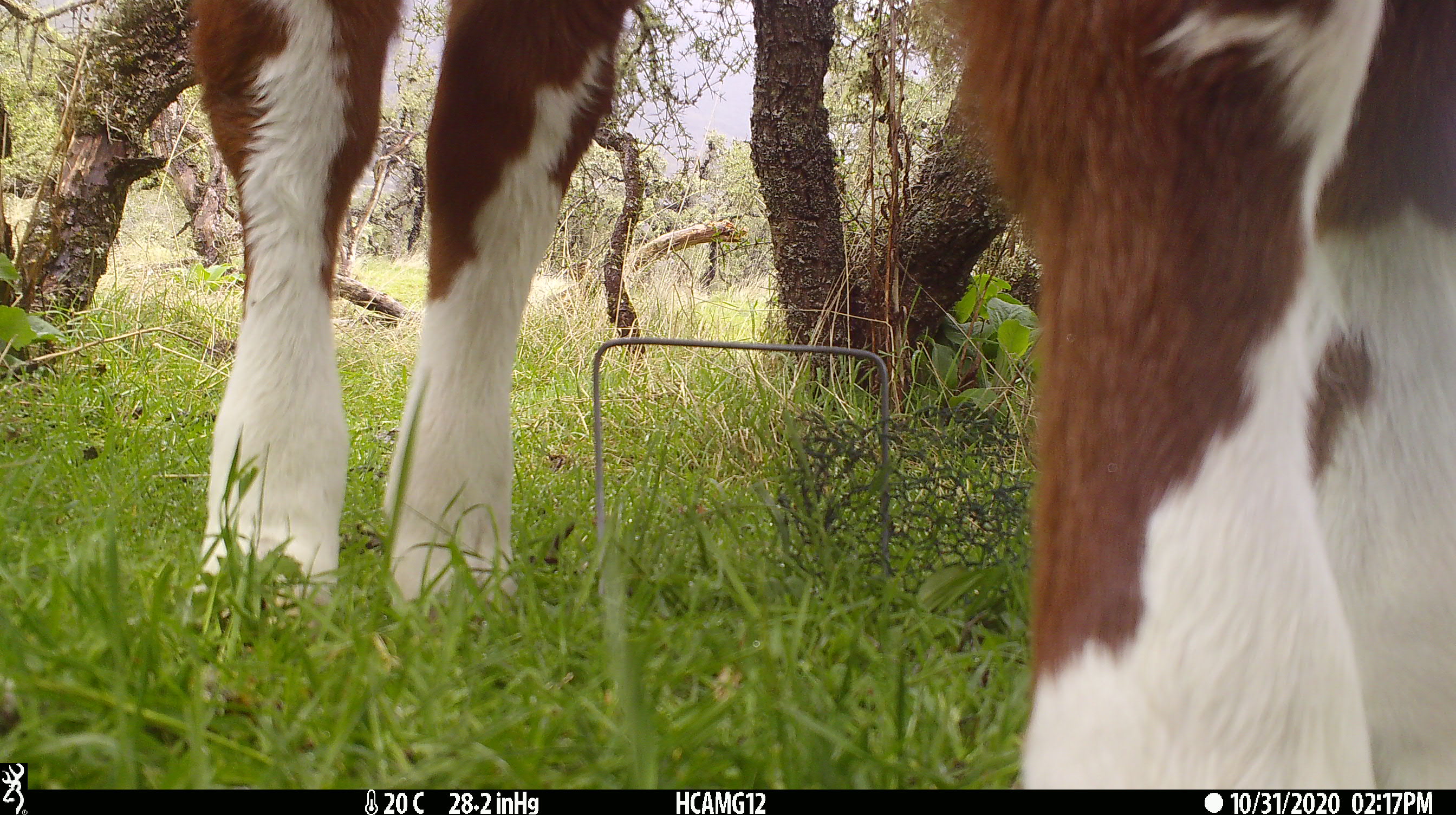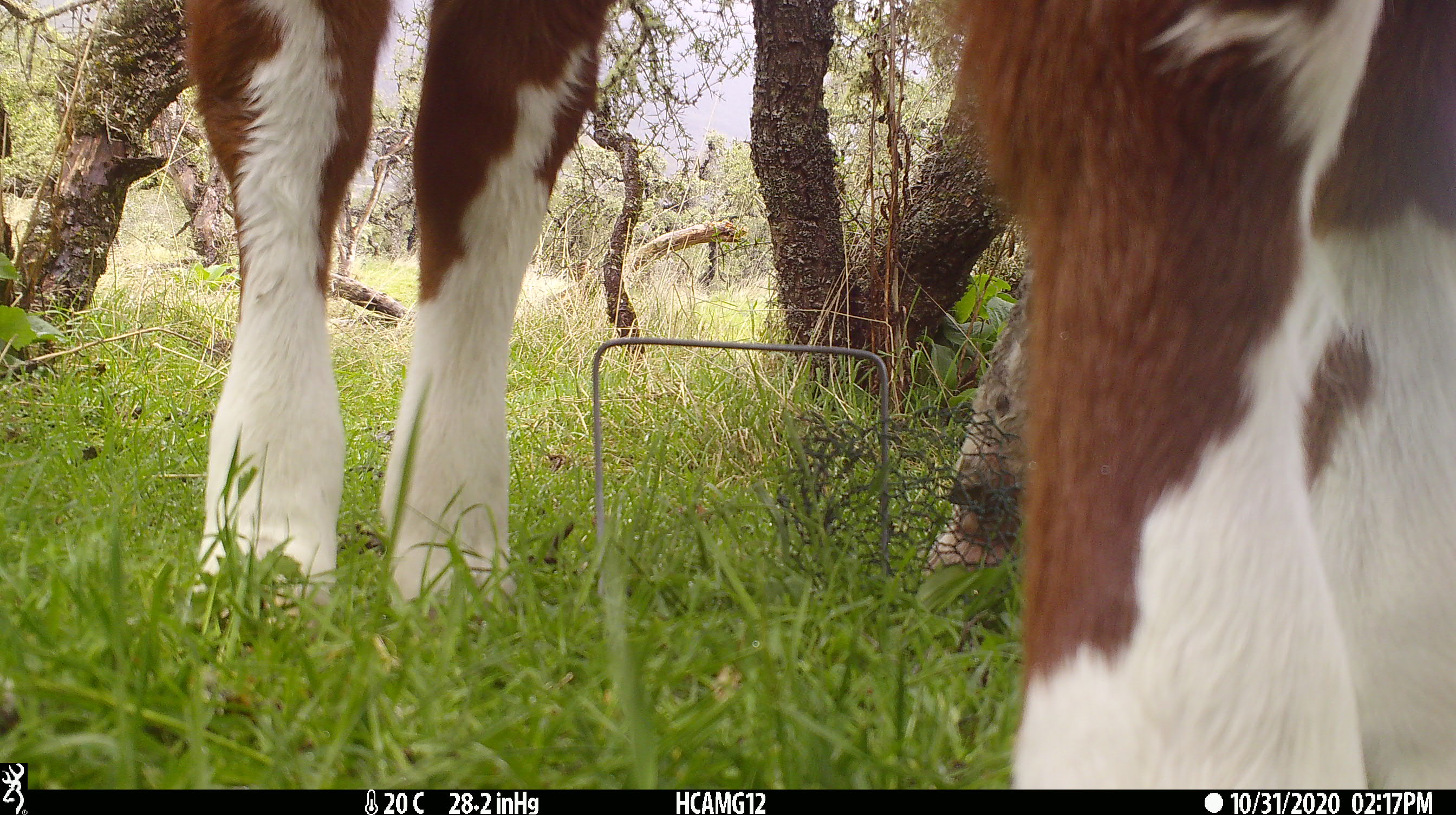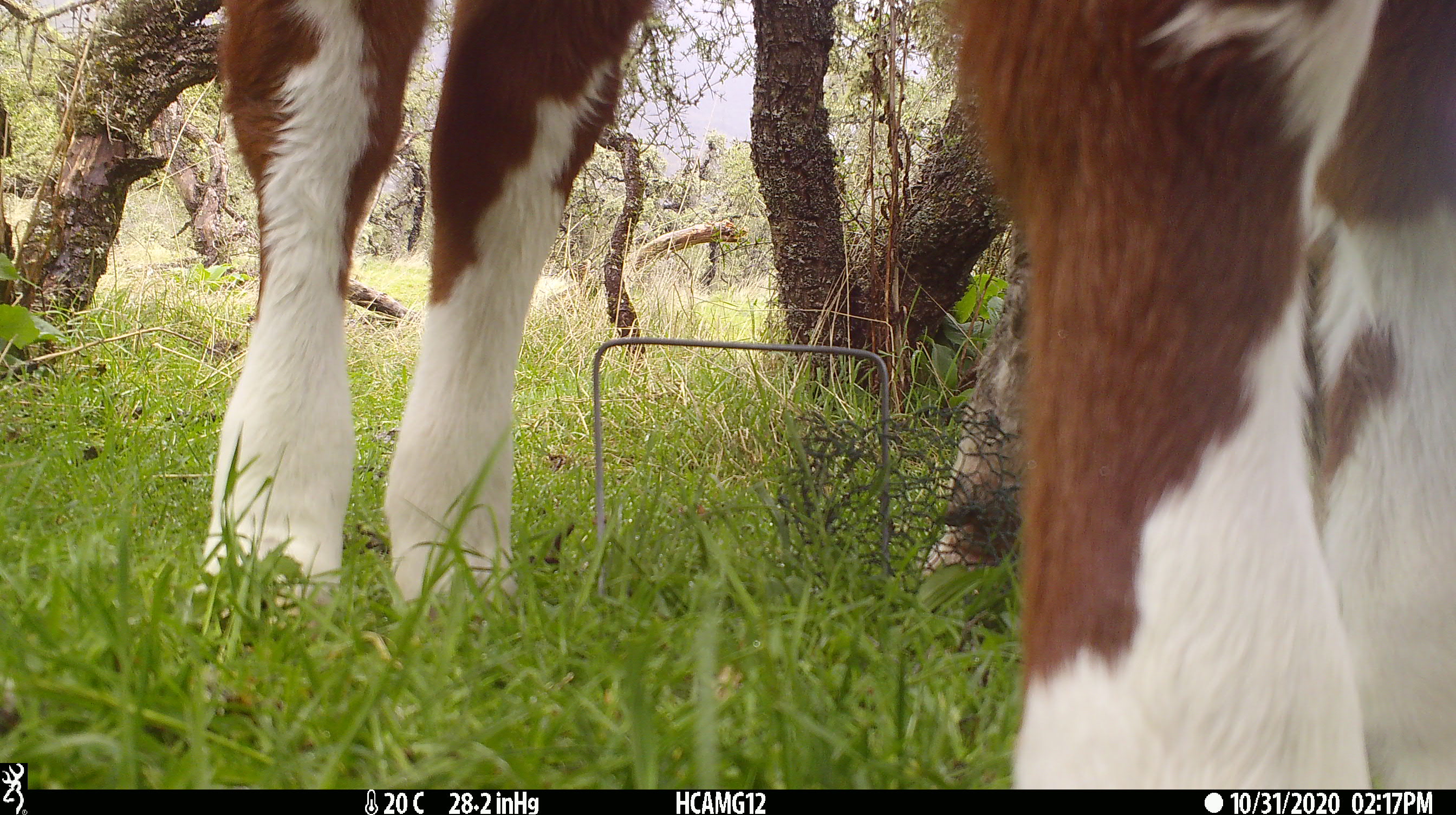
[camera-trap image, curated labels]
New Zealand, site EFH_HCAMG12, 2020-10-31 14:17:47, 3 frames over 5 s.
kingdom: Animalia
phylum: Chordata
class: Mammalia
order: Artiodactyla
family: Bovidae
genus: Bos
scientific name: Bos taurus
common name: domestic cow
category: cow